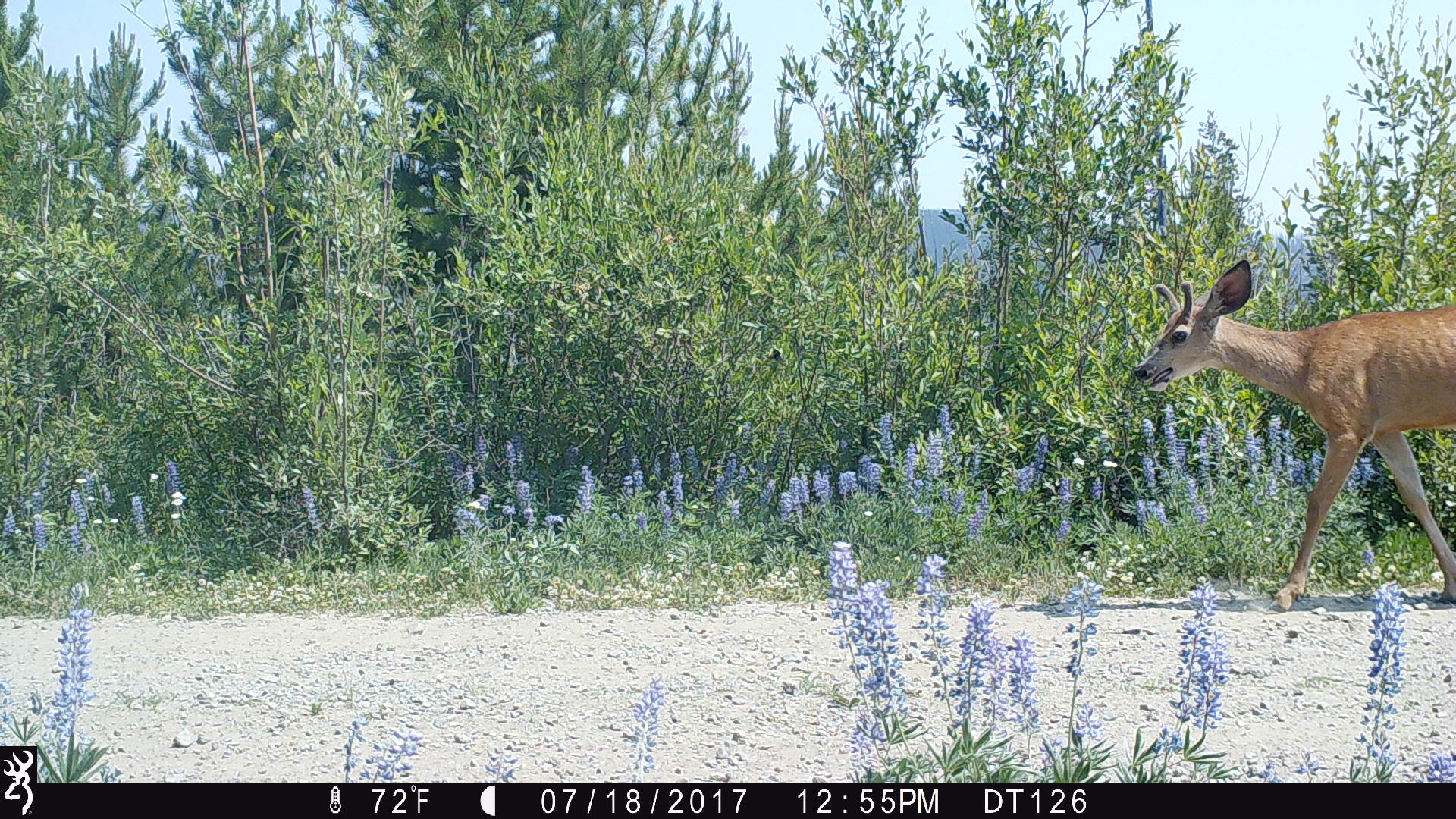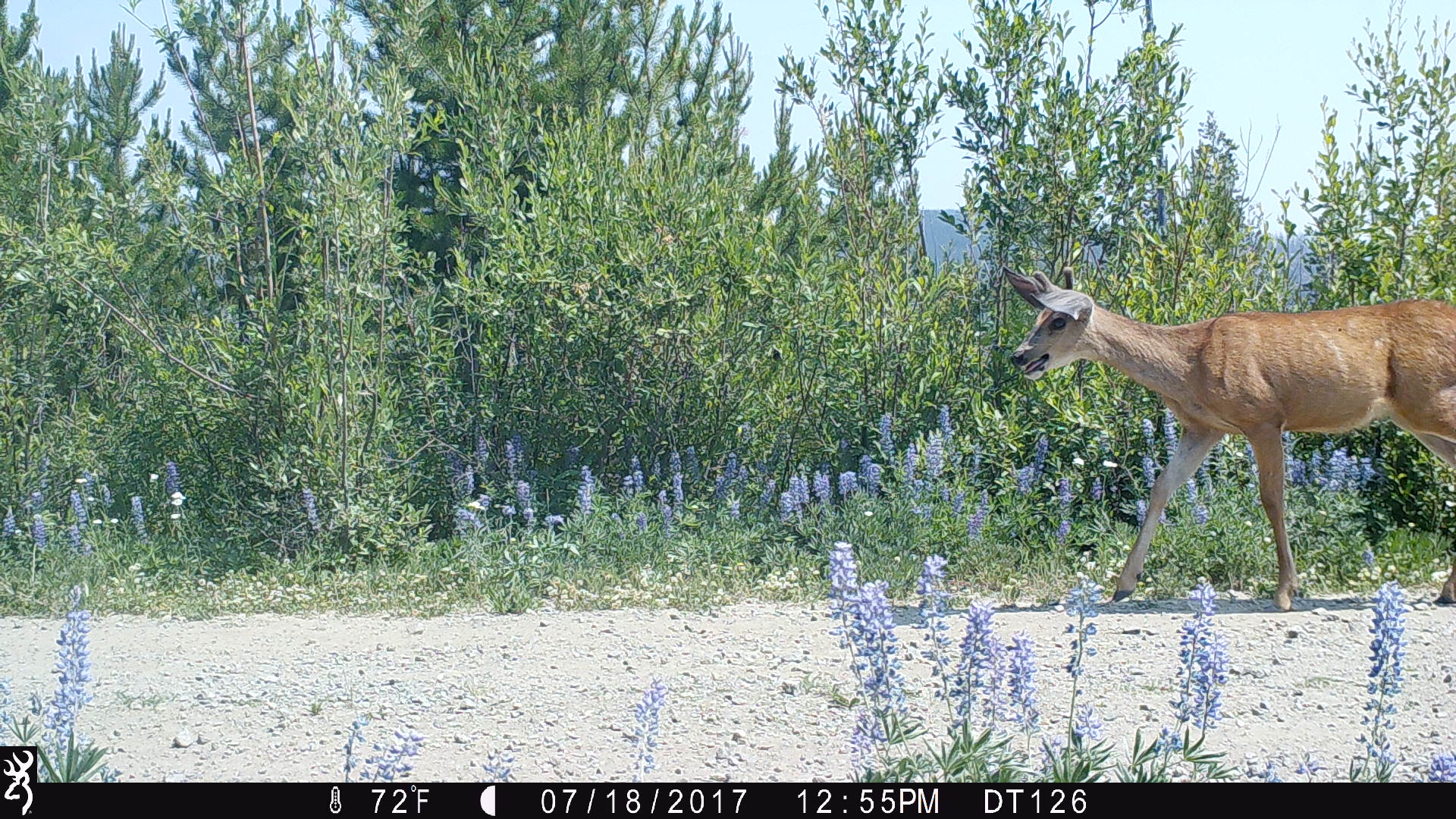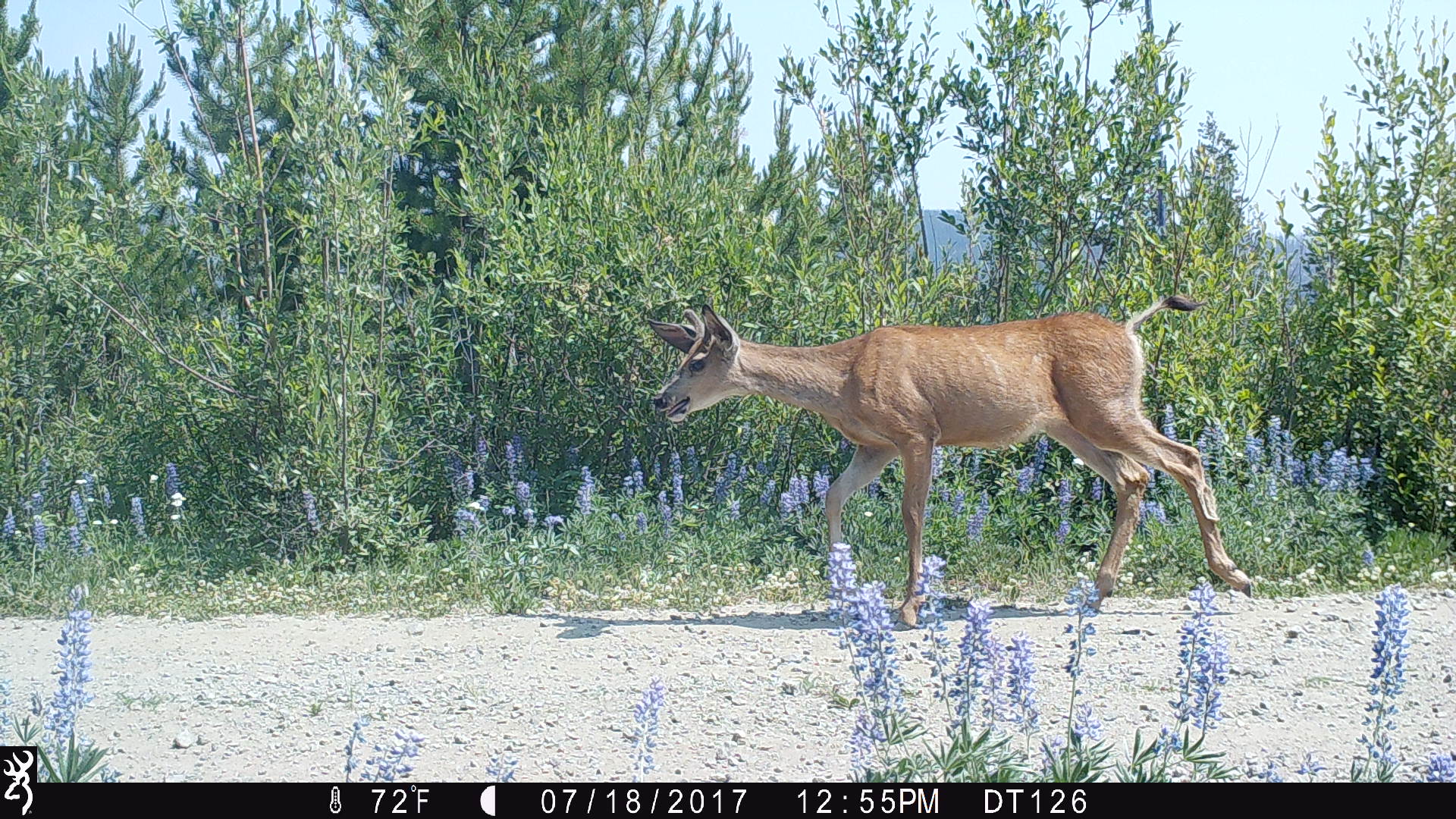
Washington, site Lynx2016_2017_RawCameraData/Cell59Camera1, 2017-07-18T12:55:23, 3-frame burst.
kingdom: Animalia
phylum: Chordata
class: Mammalia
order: Artiodactyla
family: Cervidae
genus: Odocoileus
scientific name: Odocoileus hemionus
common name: mule deer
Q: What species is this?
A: Odocoileus hemionus (mule deer).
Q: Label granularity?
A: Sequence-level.